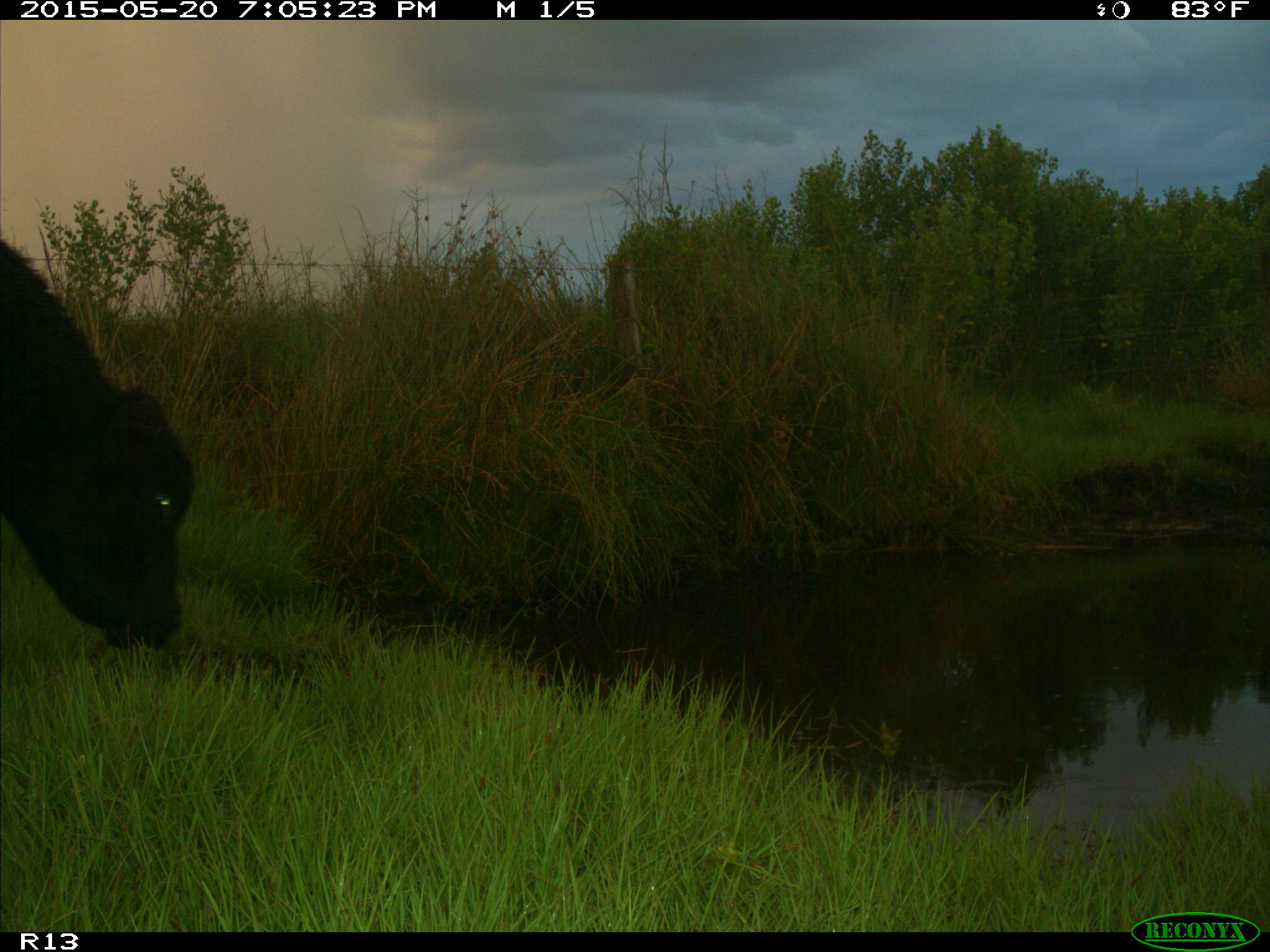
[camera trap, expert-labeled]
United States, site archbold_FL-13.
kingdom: Animalia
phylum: Chordata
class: Mammalia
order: Artiodactyla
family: Bovidae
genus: Bos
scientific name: Bos taurus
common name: domestic cow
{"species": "Bos taurus (domestic cow)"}